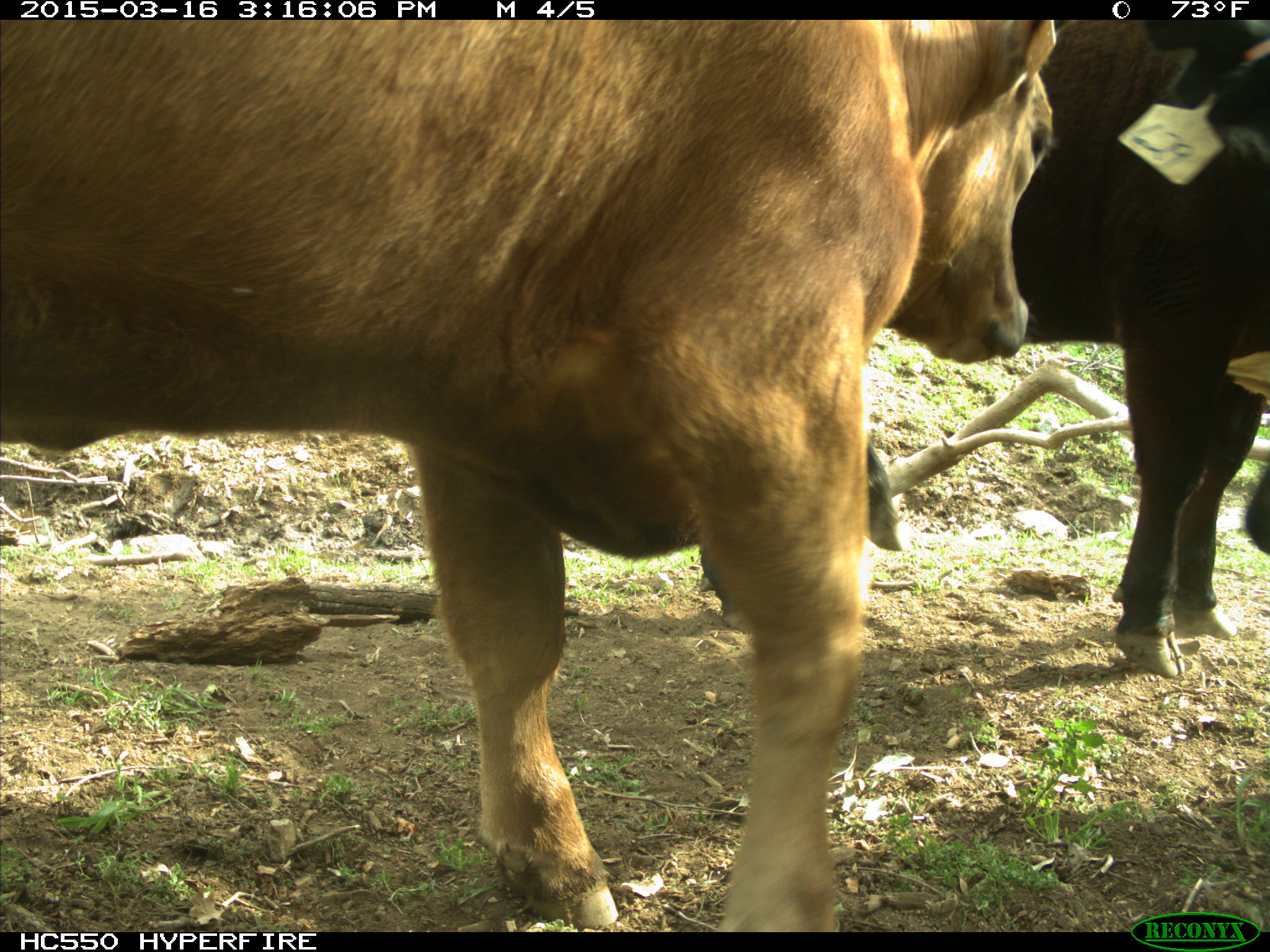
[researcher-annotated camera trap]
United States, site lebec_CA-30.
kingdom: Animalia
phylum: Chordata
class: Mammalia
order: Artiodactyla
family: Bovidae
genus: Bos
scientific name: Bos taurus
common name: domestic cow